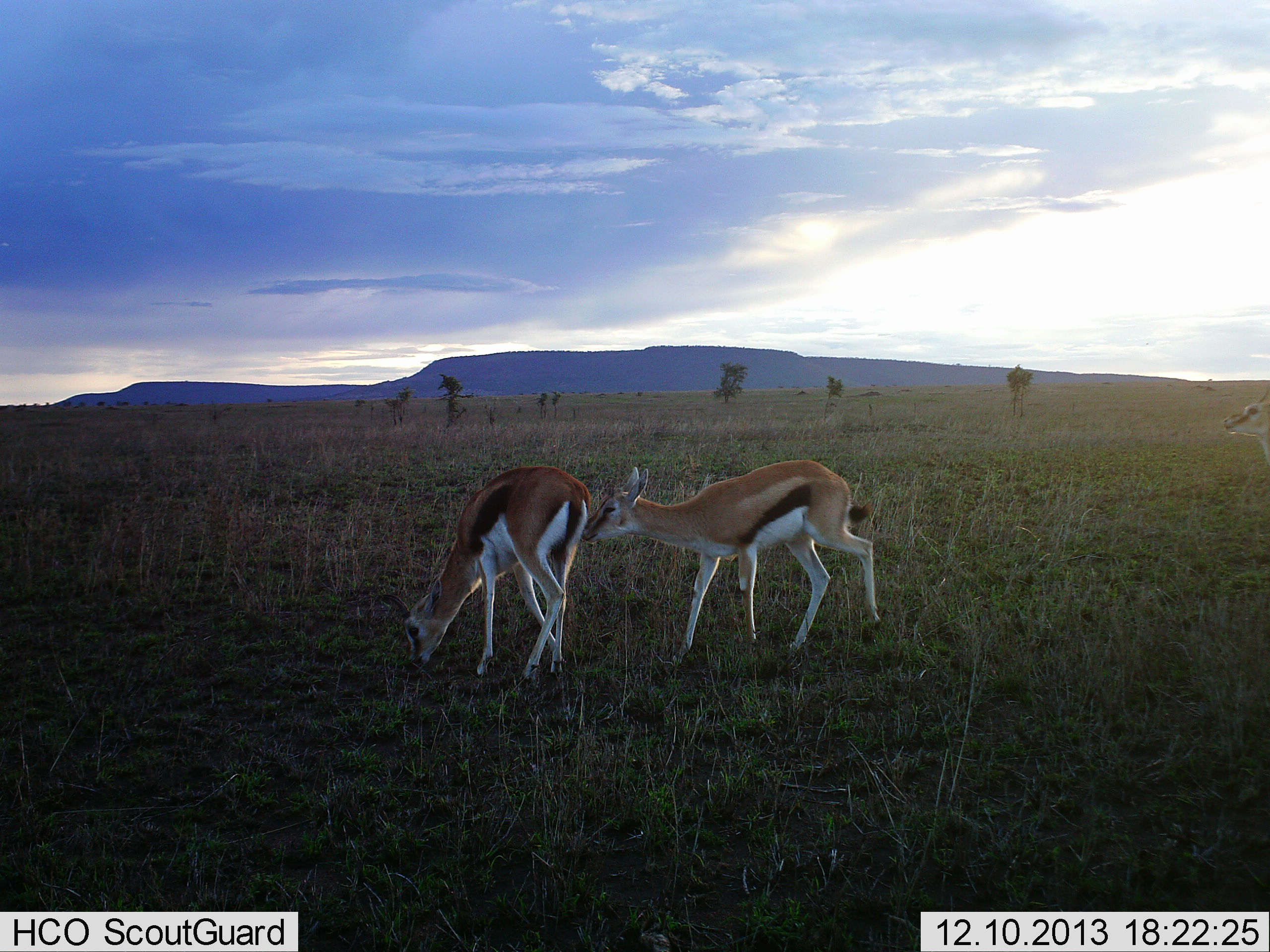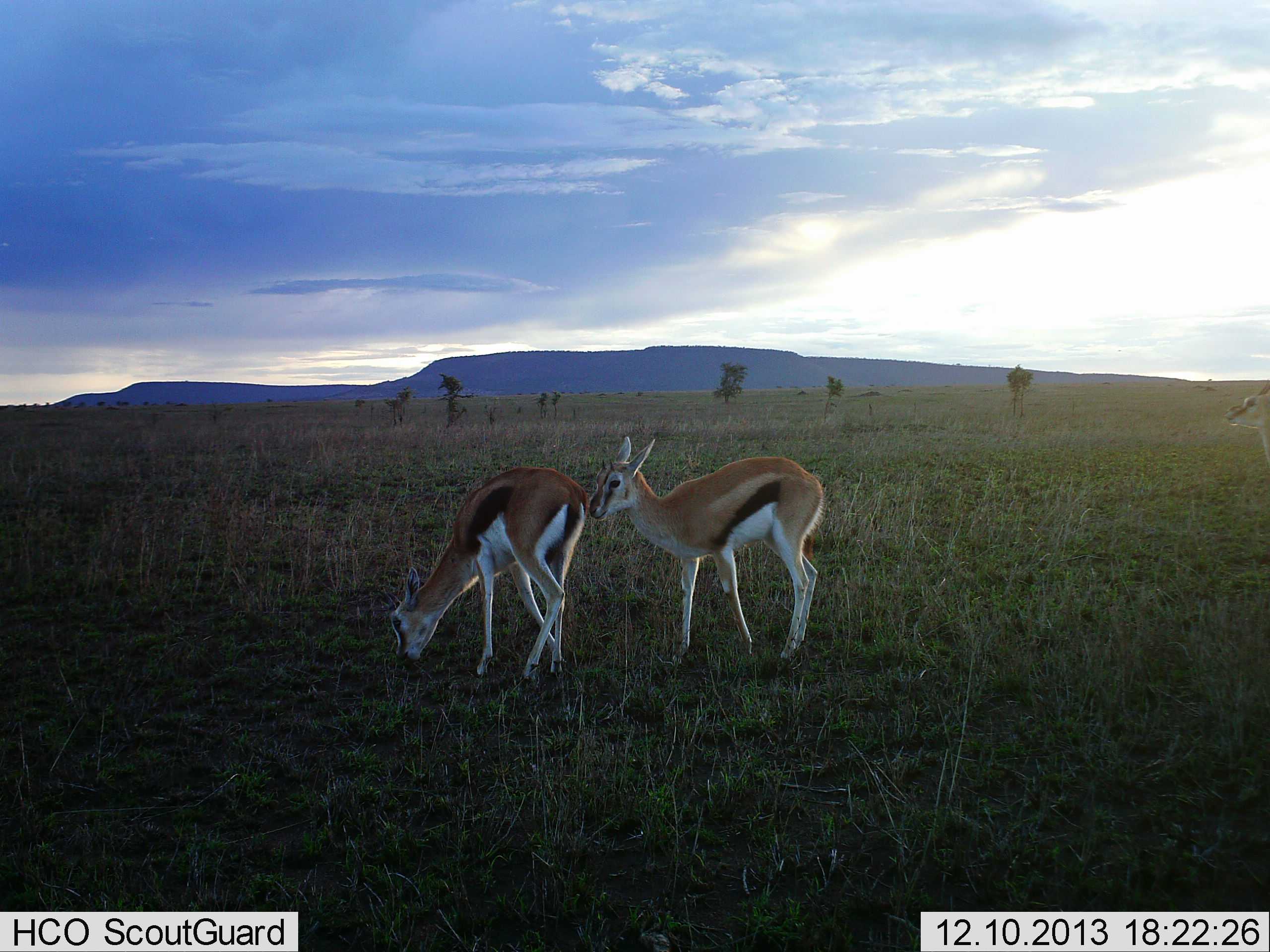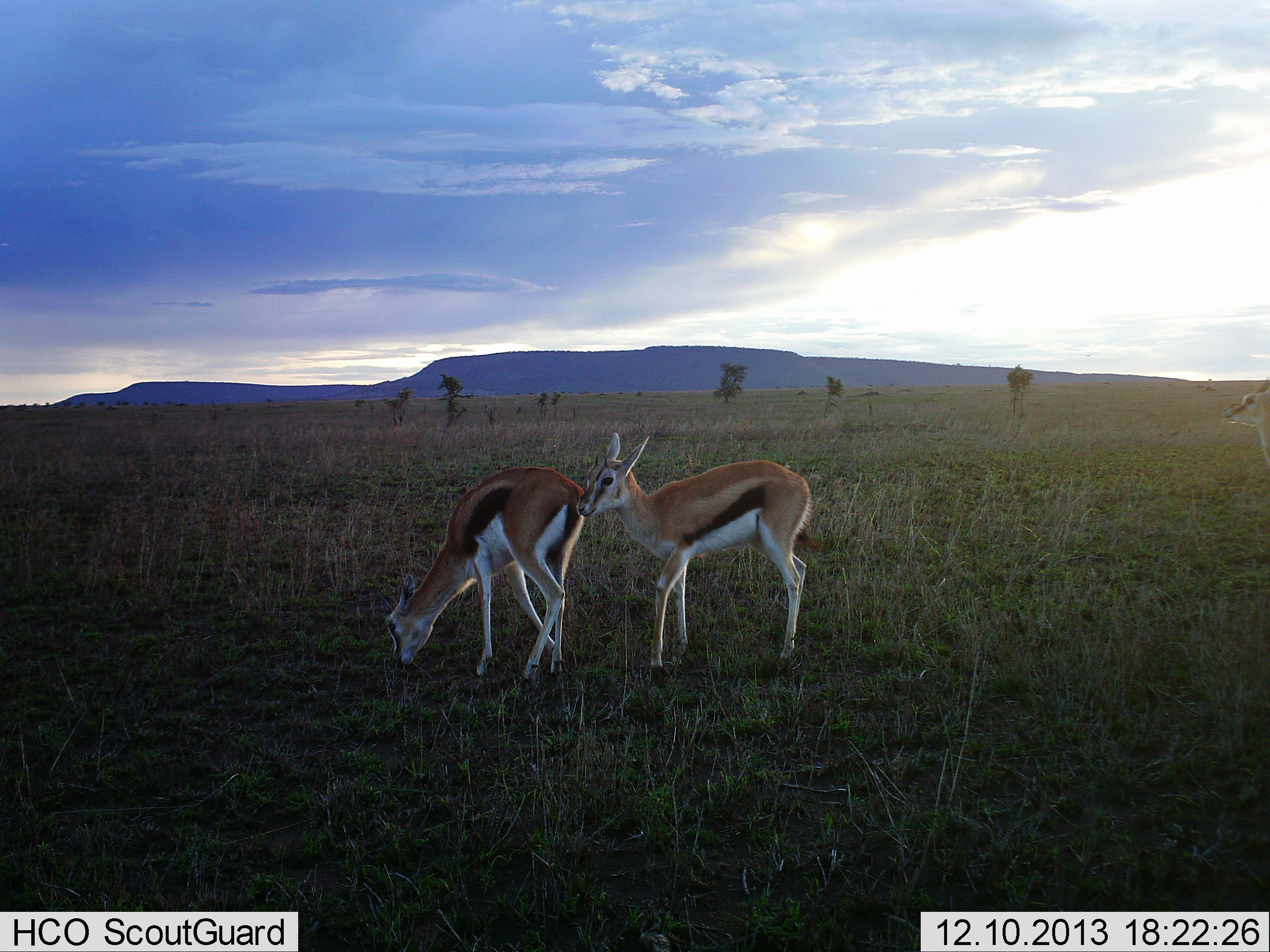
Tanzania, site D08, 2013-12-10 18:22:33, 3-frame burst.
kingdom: Animalia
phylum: Chordata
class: Mammalia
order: Artiodactyla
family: Bovidae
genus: Eudorcas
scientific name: Eudorcas thomsonii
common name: thomson's gazelle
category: gazellethomsons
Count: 2.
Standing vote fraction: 70%.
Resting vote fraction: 0%.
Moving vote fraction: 0%.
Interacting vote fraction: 20%.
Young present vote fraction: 20%.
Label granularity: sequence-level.